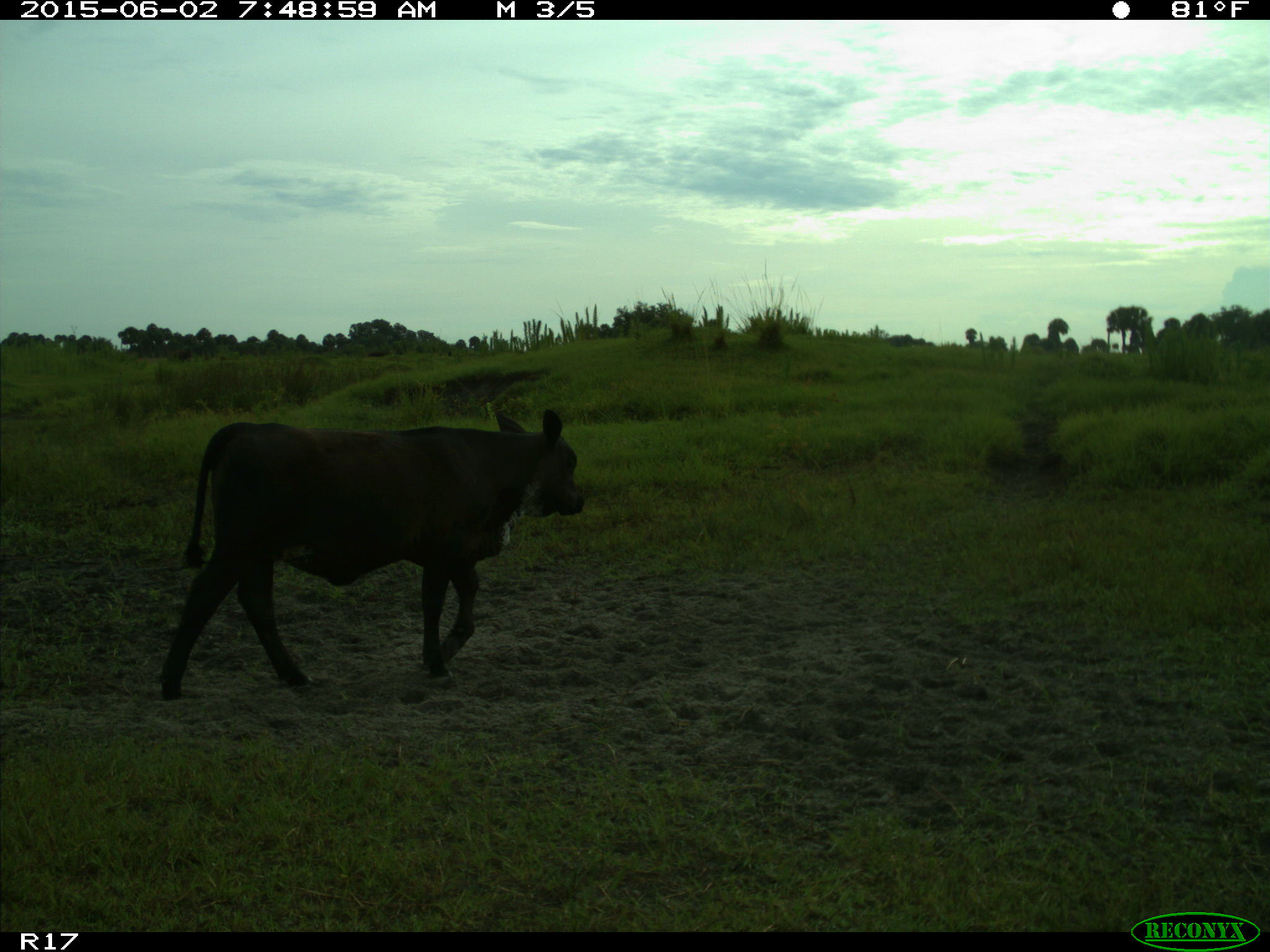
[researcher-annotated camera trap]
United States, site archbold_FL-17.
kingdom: Animalia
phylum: Chordata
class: Mammalia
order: Artiodactyla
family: Bovidae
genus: Bos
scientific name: Bos taurus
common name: domestic cow